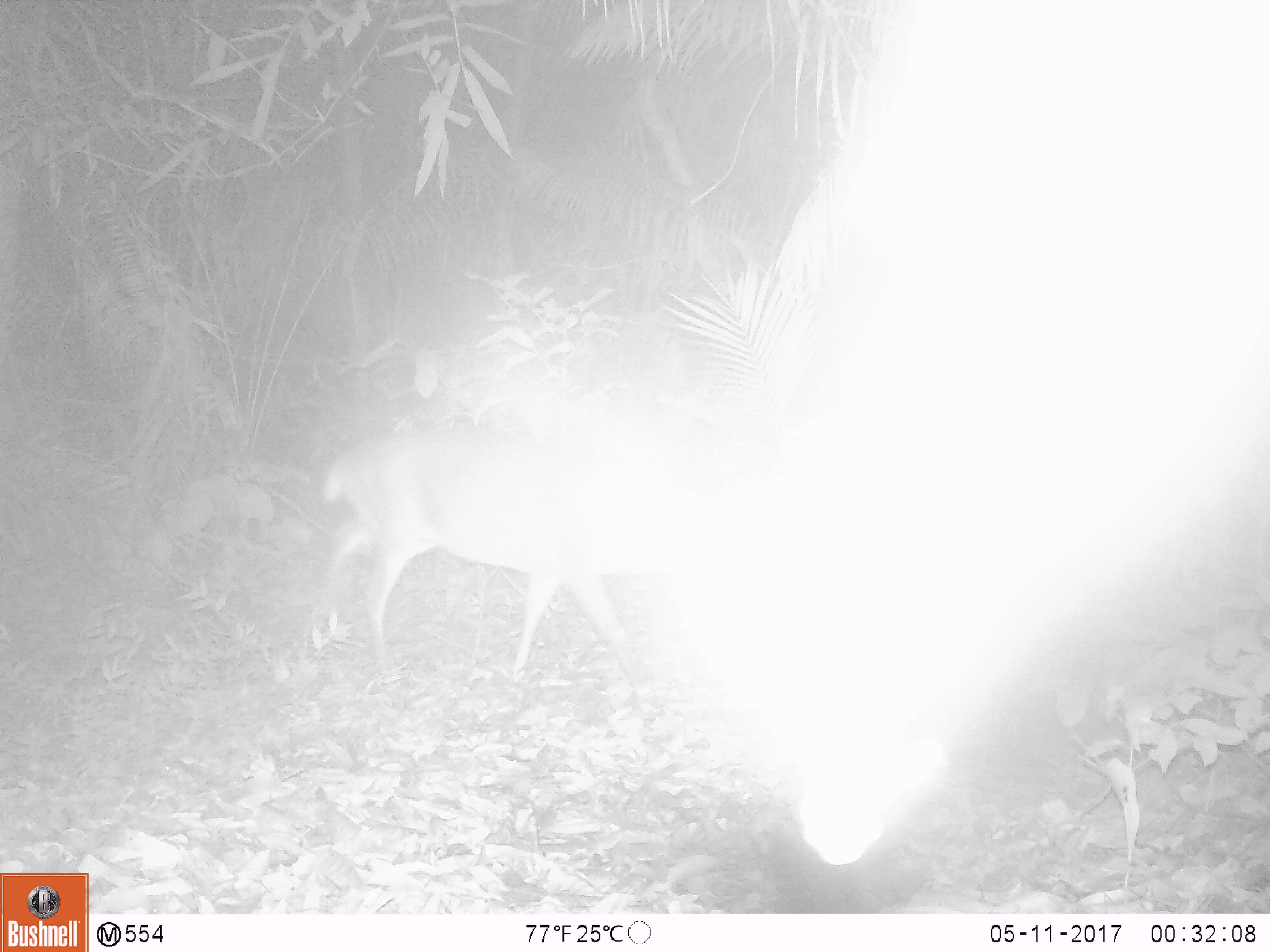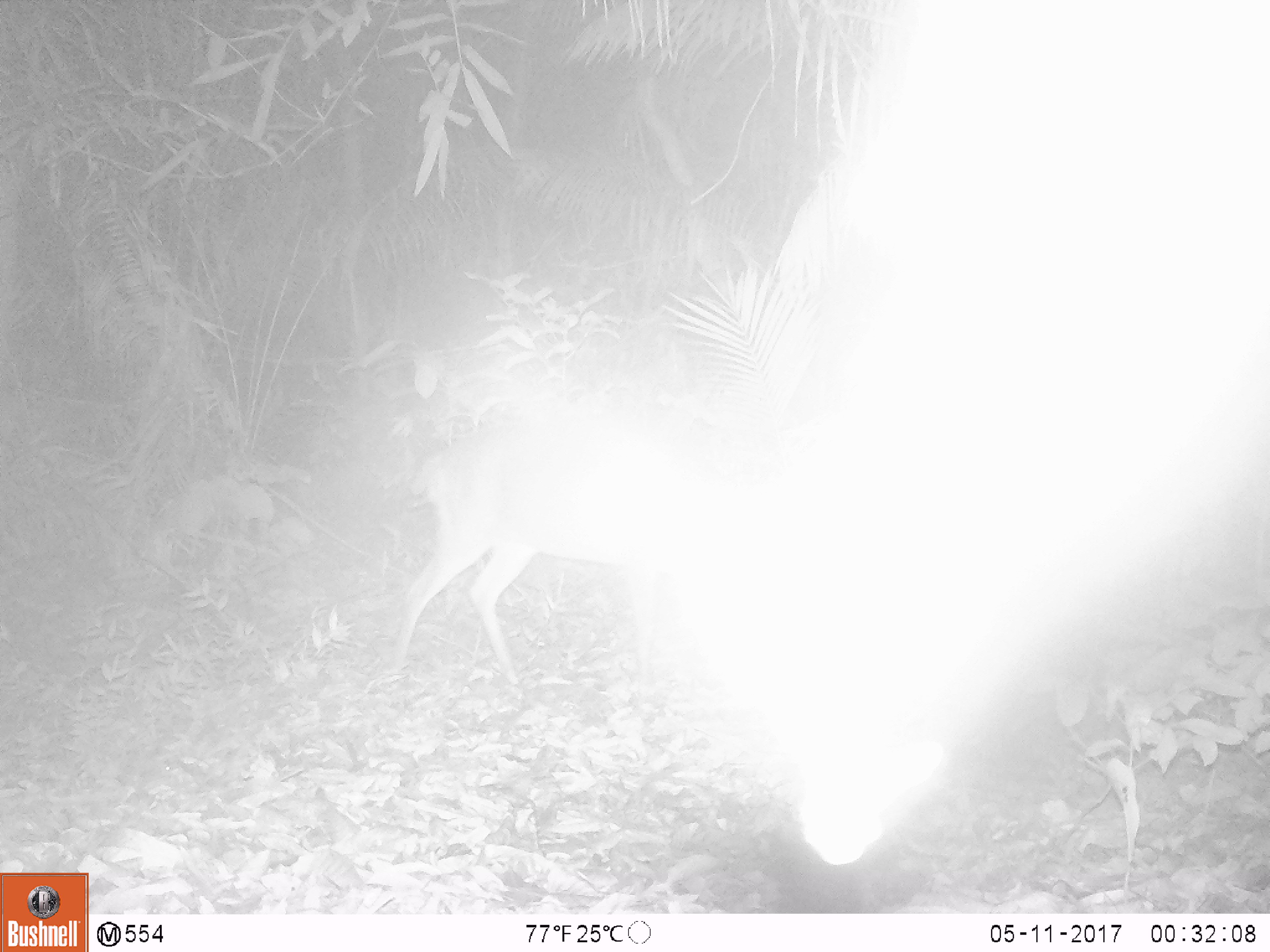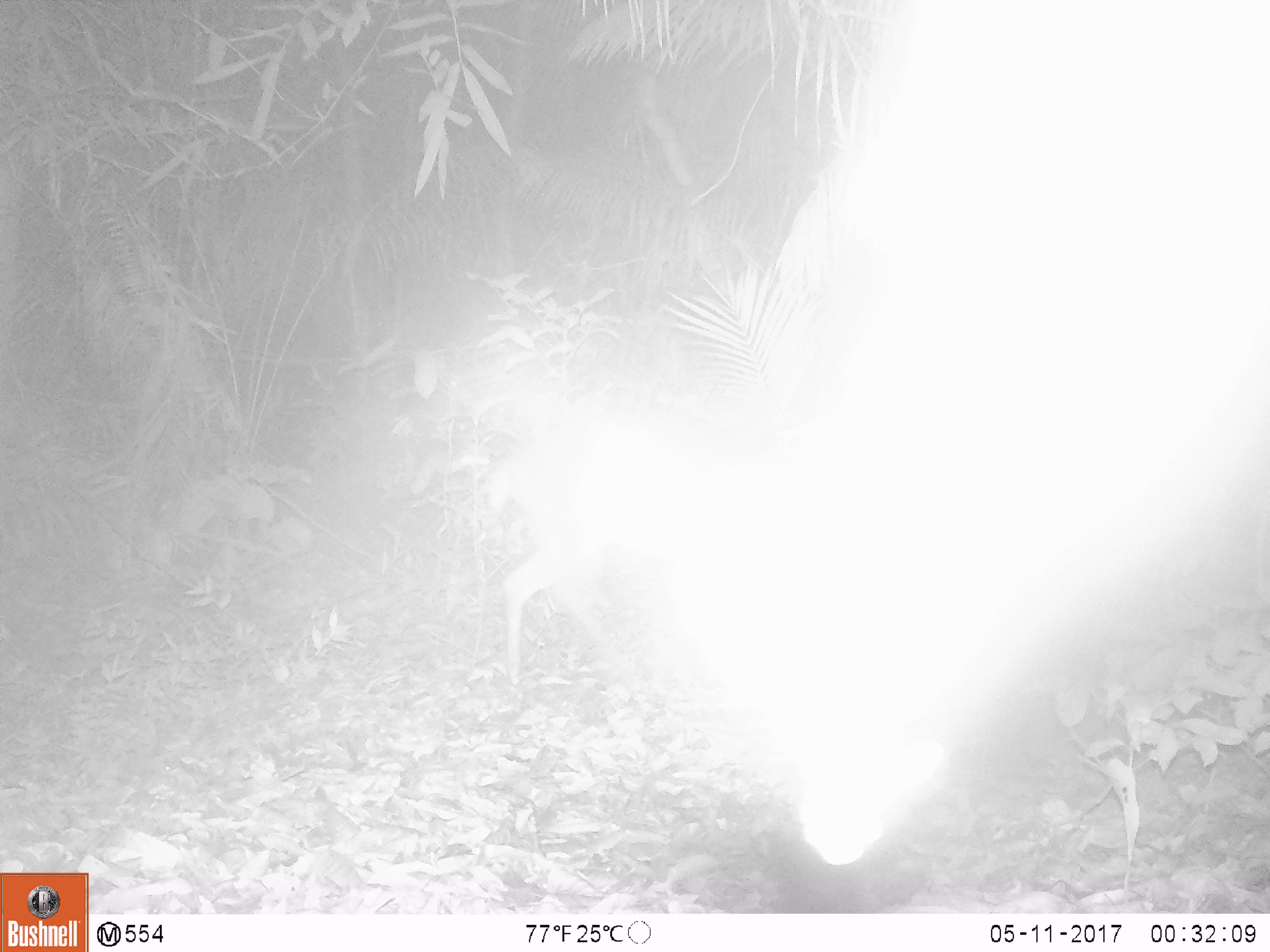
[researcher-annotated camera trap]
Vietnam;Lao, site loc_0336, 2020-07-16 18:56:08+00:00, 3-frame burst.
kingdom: Animalia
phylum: Chordata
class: Mammalia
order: Artiodactyla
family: Cervidae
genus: Muntiacus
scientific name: Muntiacus vuquangensis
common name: large-antlered muntjac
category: large antlered muntjac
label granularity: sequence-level